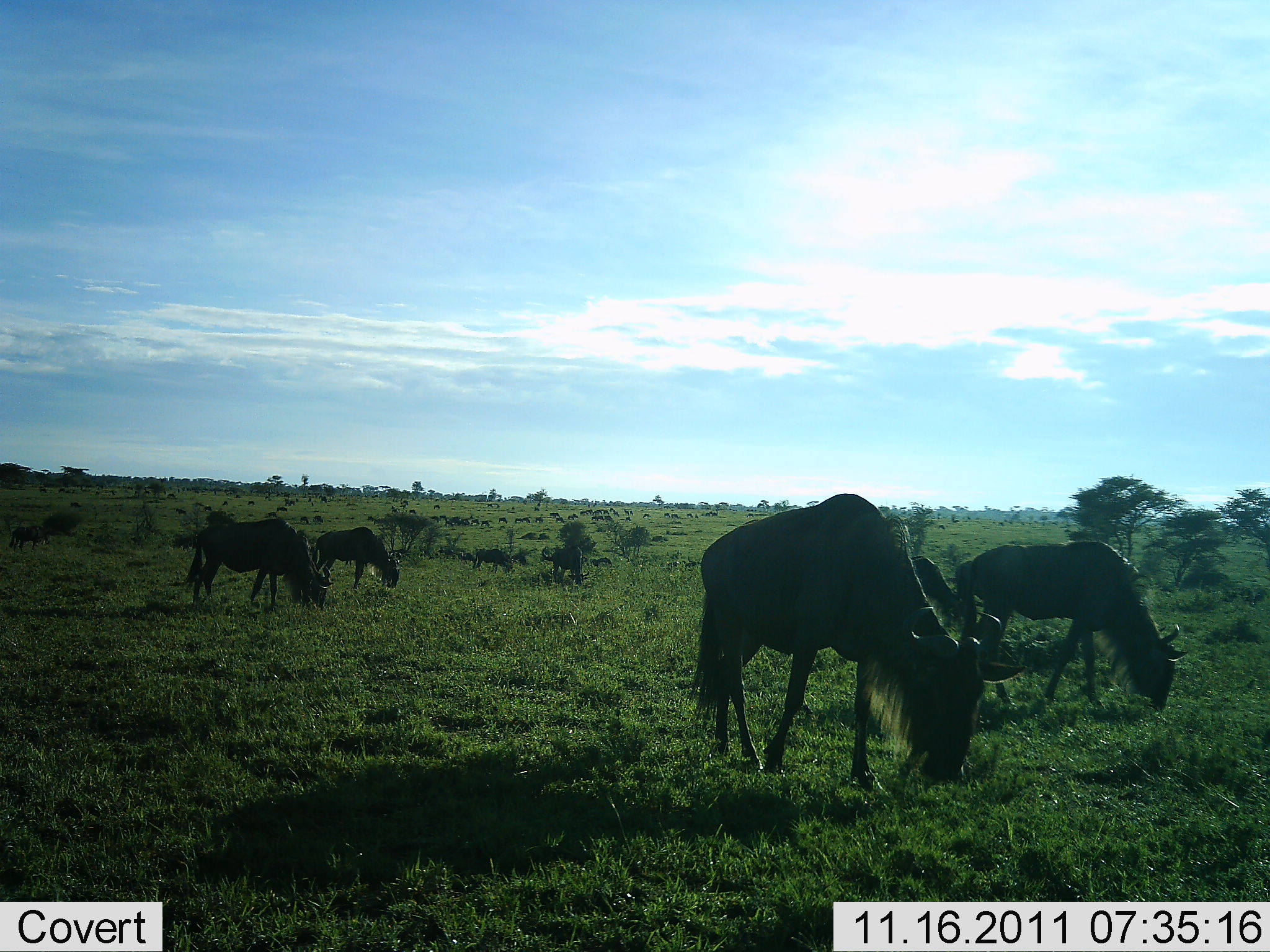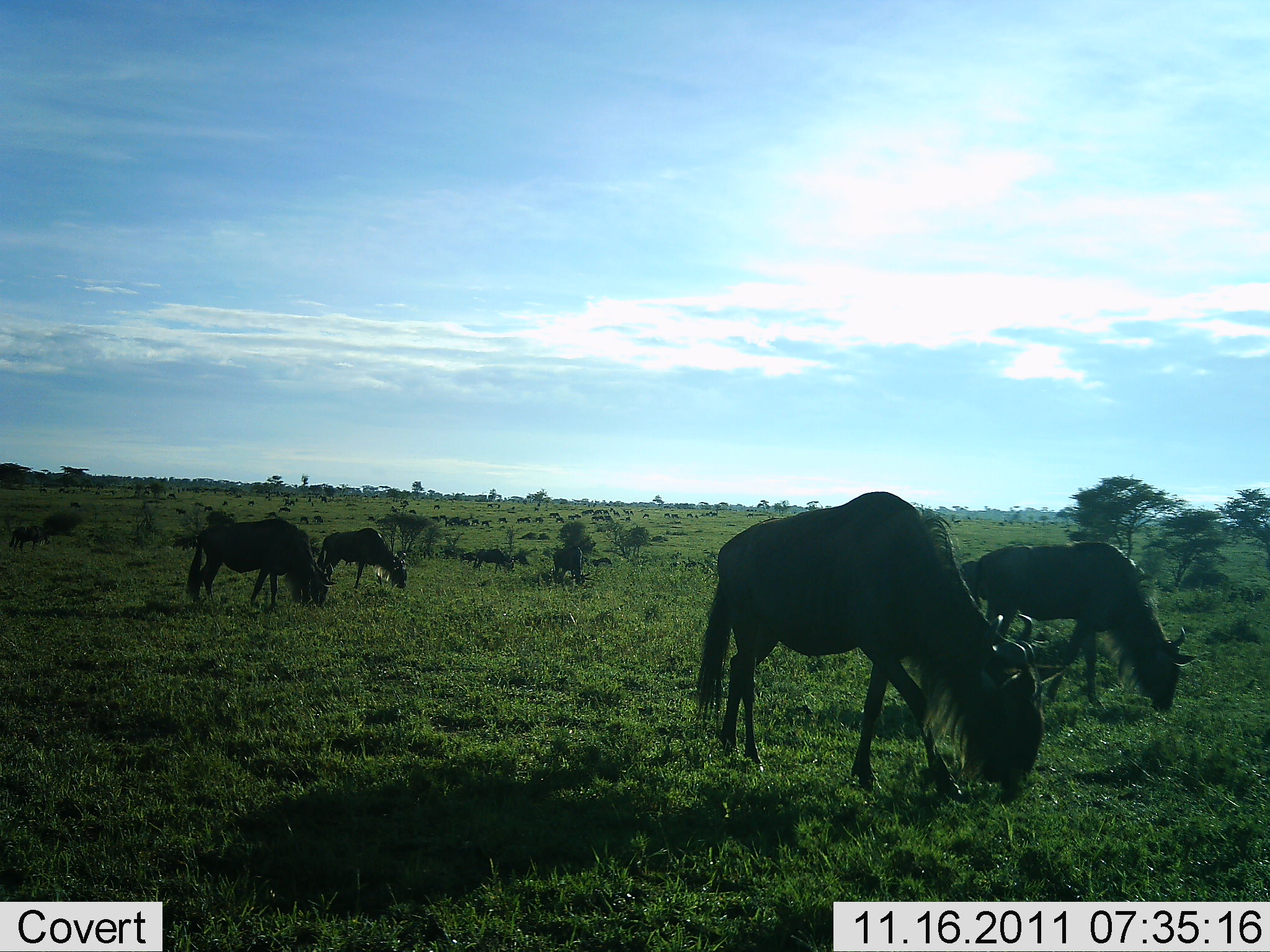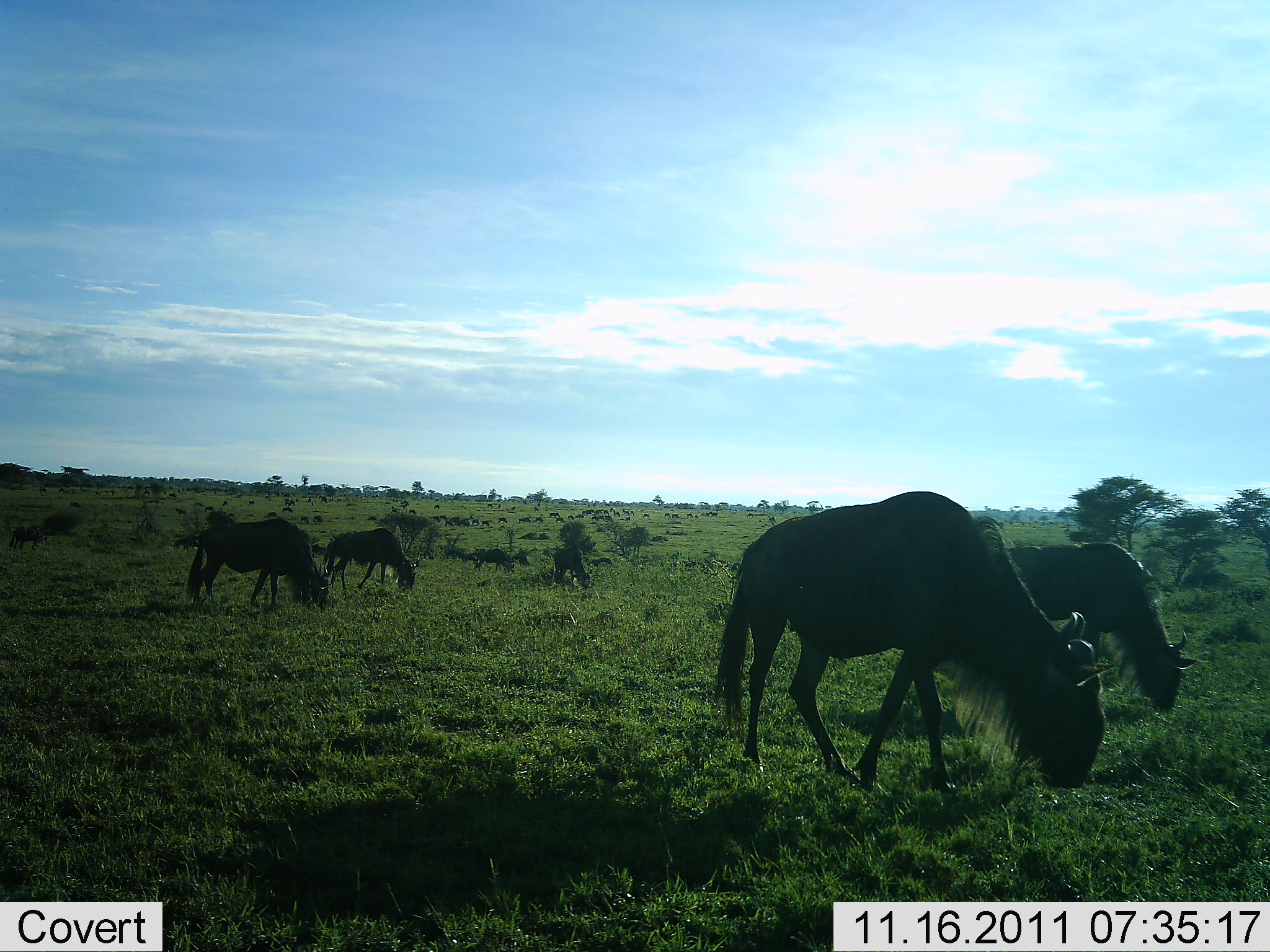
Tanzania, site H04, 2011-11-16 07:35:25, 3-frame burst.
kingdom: Animalia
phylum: Chordata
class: Mammalia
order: Artiodactyla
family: Bovidae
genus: Connochaetes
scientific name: Connochaetes taurinus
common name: blue wildebeest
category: wildebeest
Wildebeest (blue wildebeest) (Connochaetes taurinus), count 11-50. Behavior (volunteer vote fractions): standing 17%, resting 0%, moving 17%, interacting 0%. Young present (vote fraction): 0%. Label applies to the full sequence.